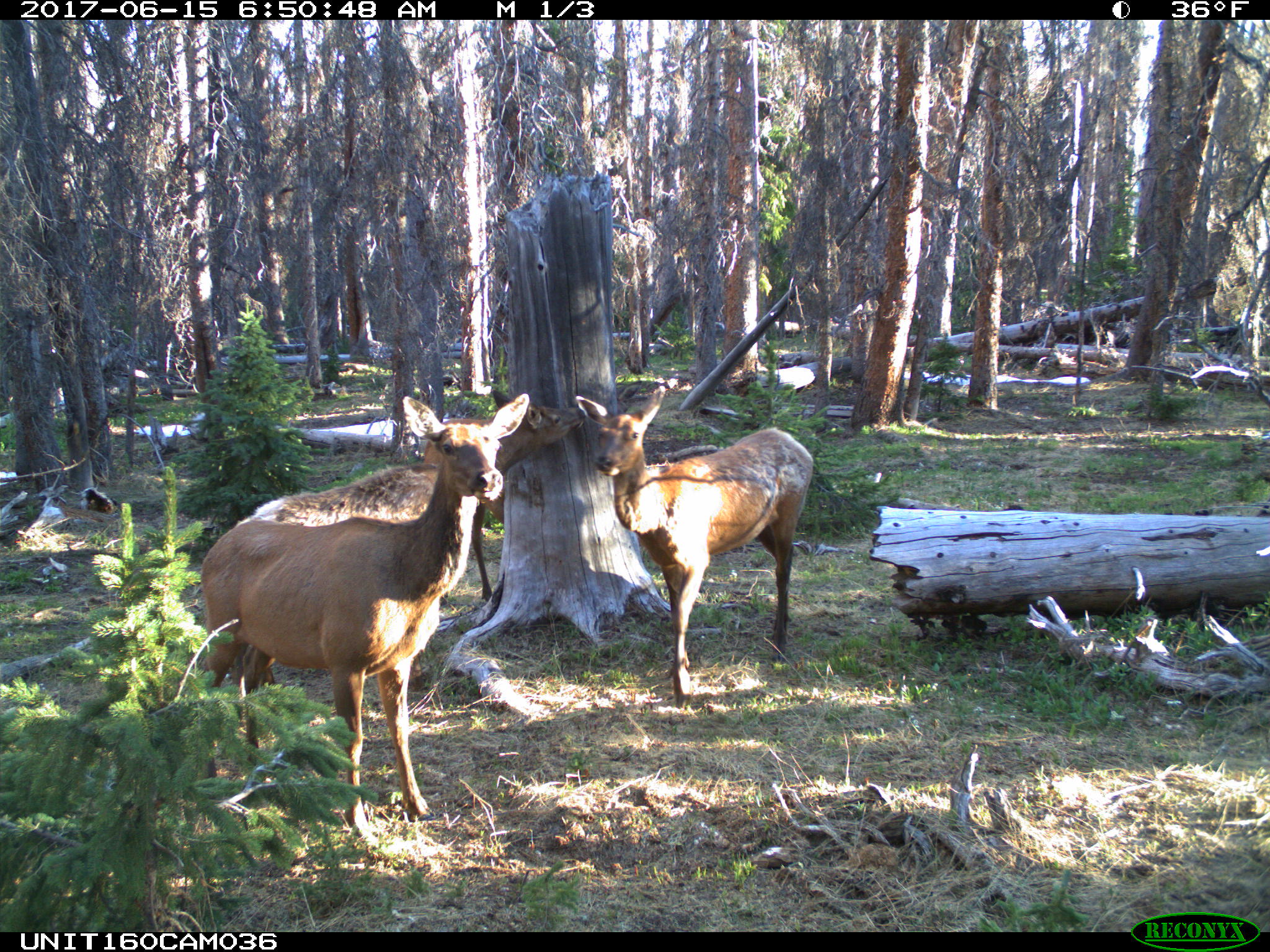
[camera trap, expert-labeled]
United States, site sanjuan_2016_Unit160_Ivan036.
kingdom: Animalia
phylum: Chordata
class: Mammalia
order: Artiodactyla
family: Cervidae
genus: Cervus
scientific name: Cervus elaphus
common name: red deer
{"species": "Cervus elaphus (red deer)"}